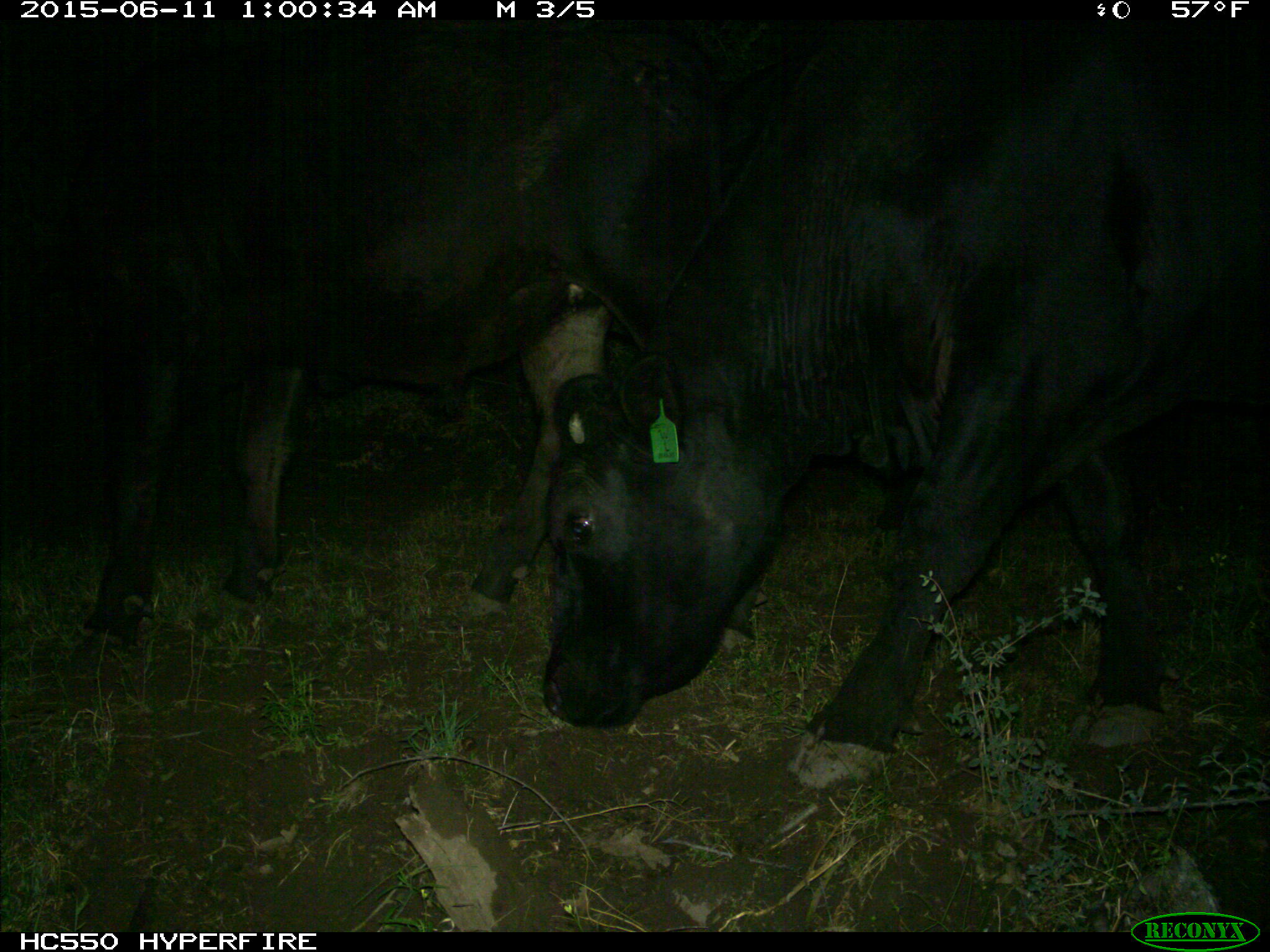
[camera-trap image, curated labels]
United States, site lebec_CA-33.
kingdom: Animalia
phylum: Chordata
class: Mammalia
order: Artiodactyla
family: Bovidae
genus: Bos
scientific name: Bos taurus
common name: domestic cow